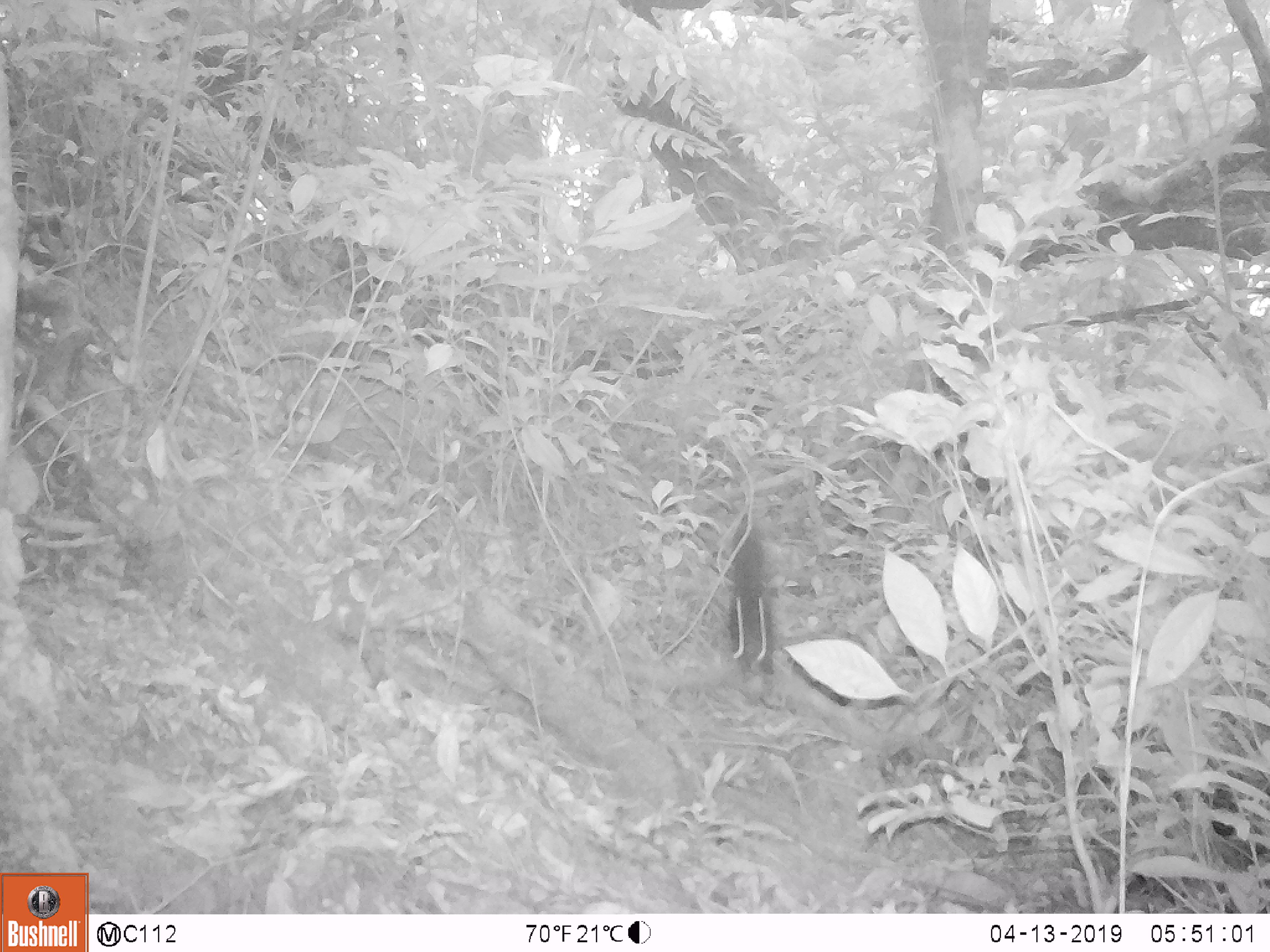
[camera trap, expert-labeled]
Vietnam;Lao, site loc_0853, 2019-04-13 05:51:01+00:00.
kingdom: Animalia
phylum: Chordata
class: Mammalia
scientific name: Mammalia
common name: mammal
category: unidentified small mammal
Unidentified small mammal (mammal) (Mammalia). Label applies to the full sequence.